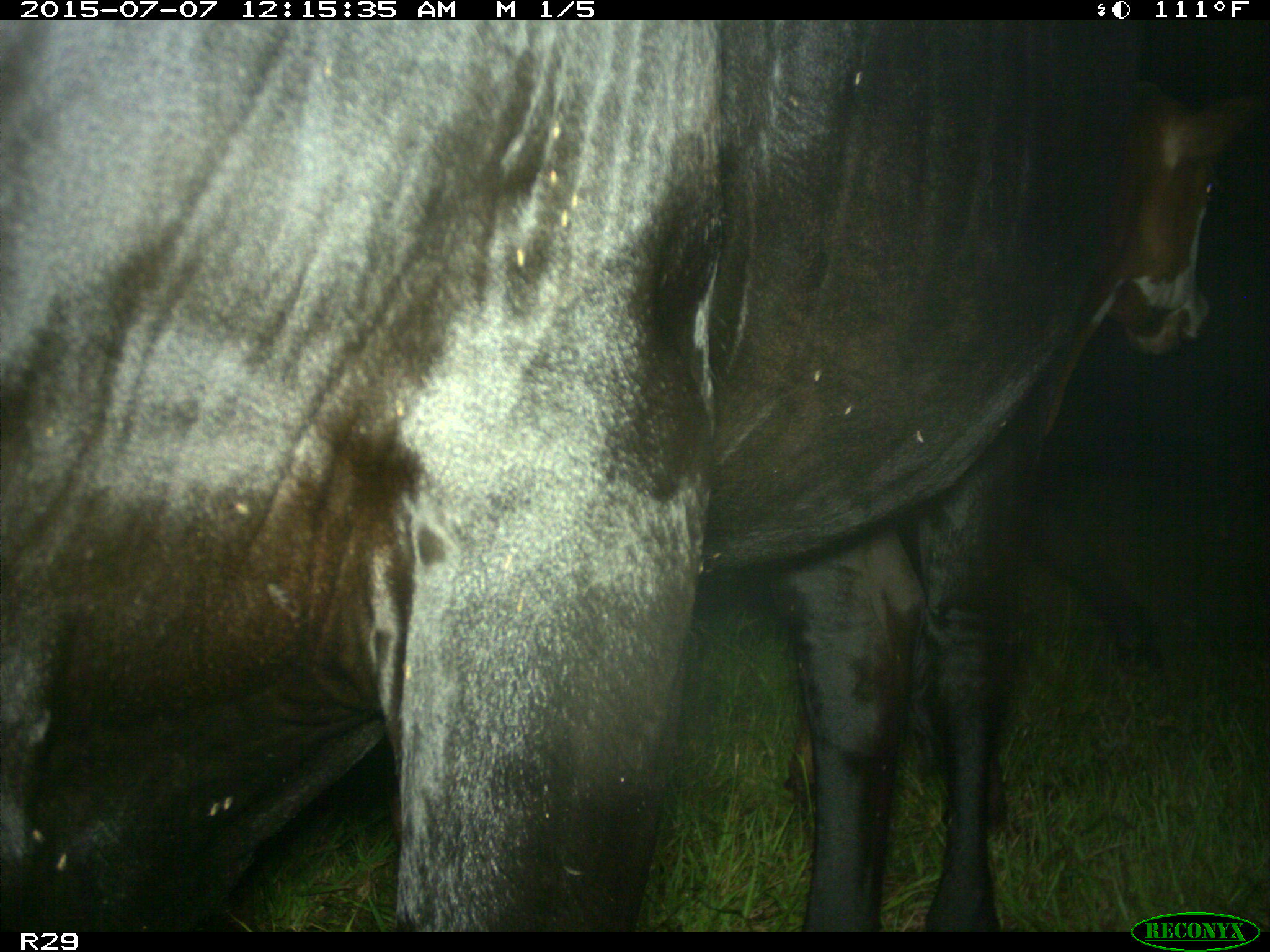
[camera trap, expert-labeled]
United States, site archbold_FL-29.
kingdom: Animalia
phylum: Chordata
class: Mammalia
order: Artiodactyla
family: Bovidae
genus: Bos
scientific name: Bos taurus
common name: domestic cow